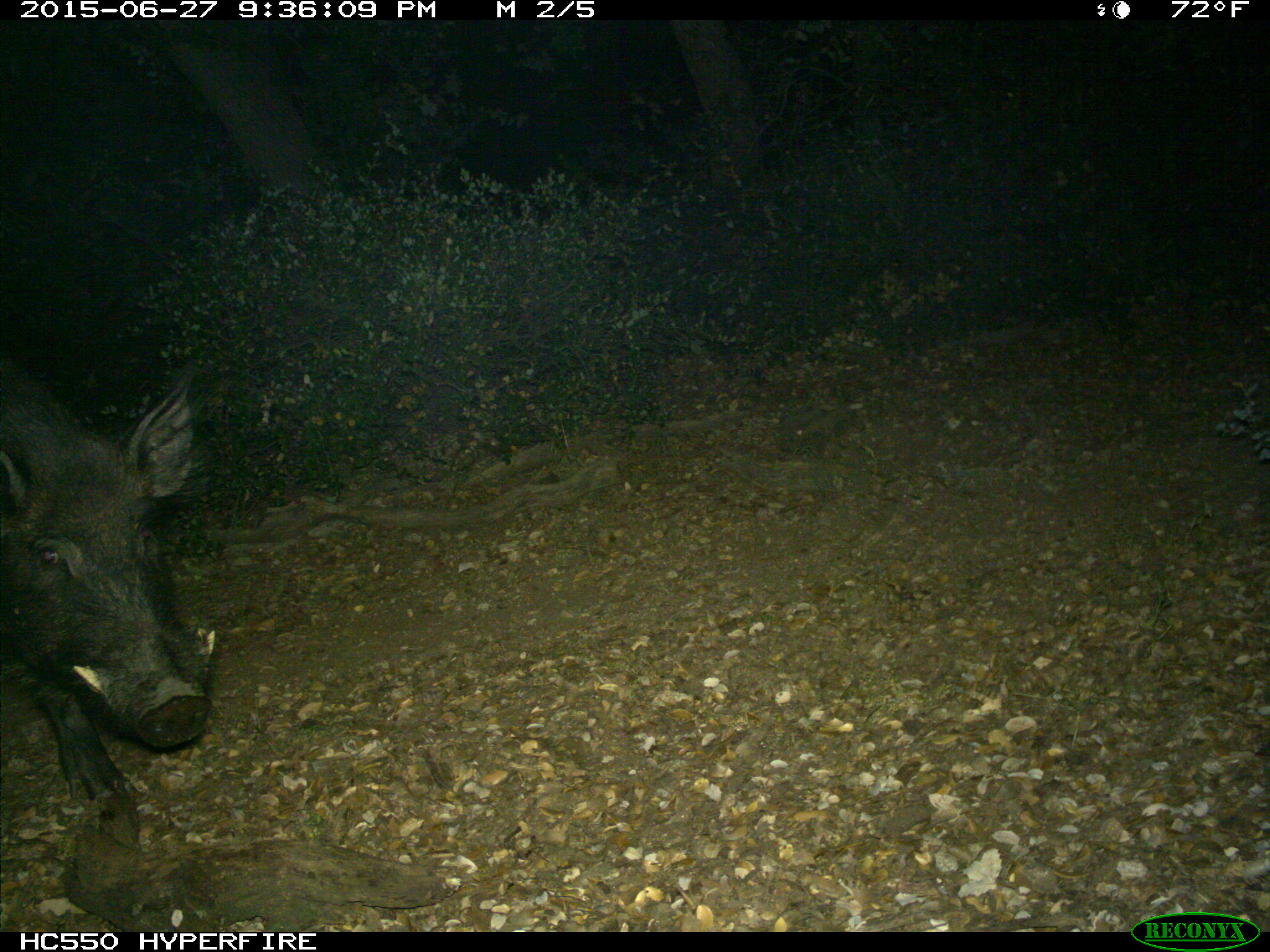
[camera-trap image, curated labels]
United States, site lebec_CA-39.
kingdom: Animalia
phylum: Chordata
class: Mammalia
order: Artiodactyla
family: Suidae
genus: Sus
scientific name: Sus scrofa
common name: wild boar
Sus scrofa (wild boar).